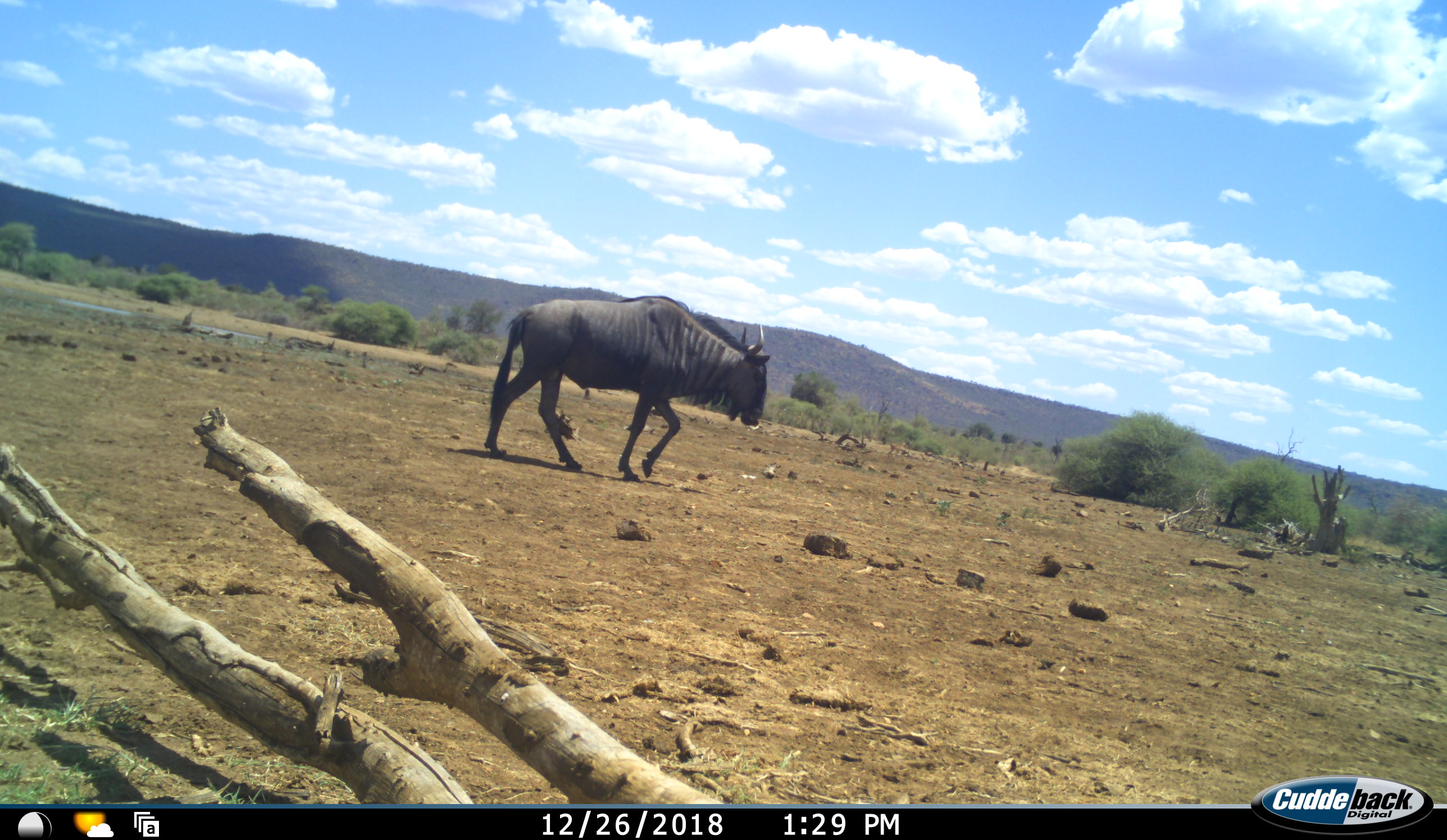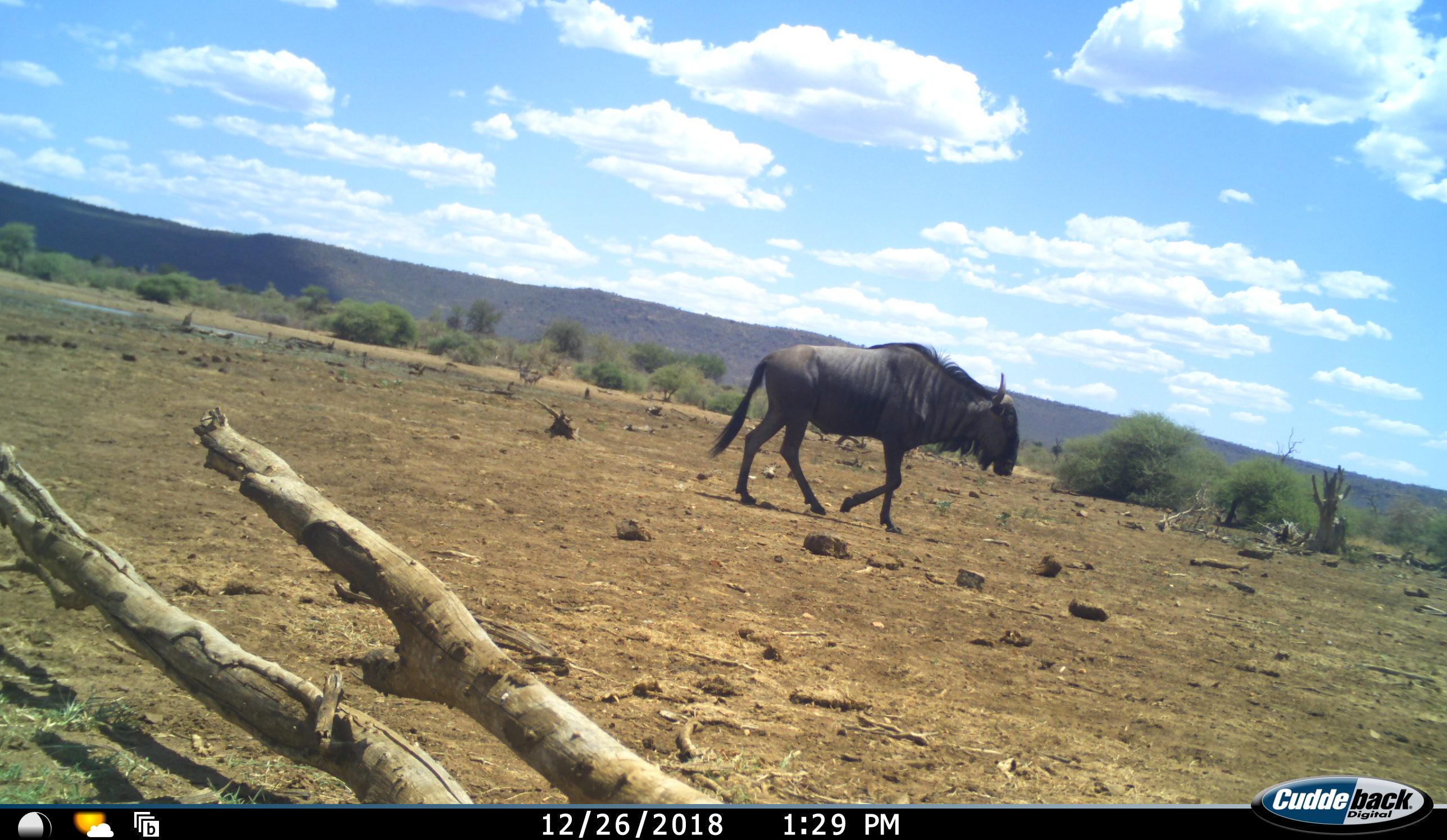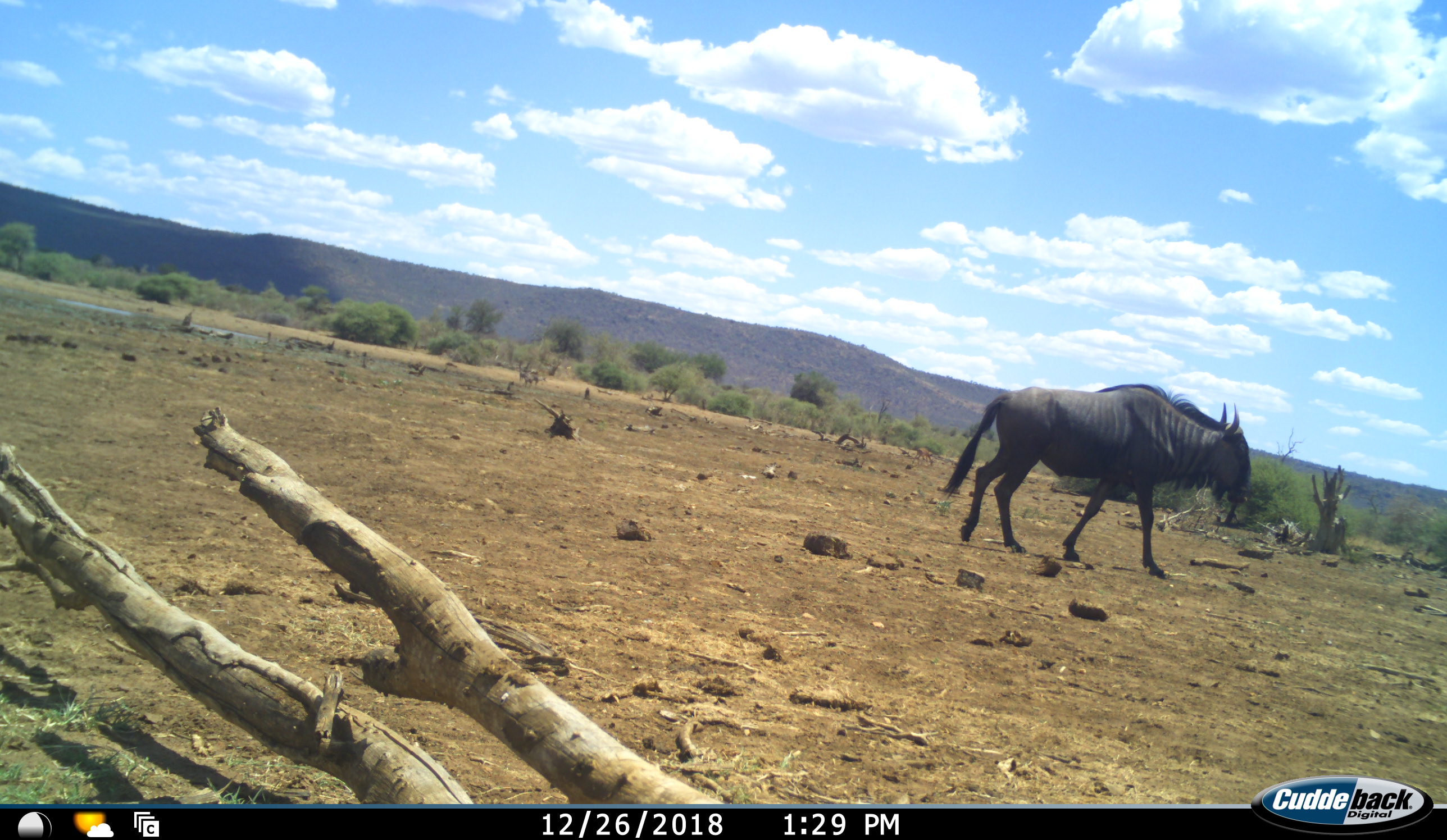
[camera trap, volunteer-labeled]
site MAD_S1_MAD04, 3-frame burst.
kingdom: Animalia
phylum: Chordata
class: Mammalia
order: Artiodactyla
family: Bovidae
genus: Connochaetes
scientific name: Connochaetes taurinus taurinus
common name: blue wildebeest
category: wildebeestblue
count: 1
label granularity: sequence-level